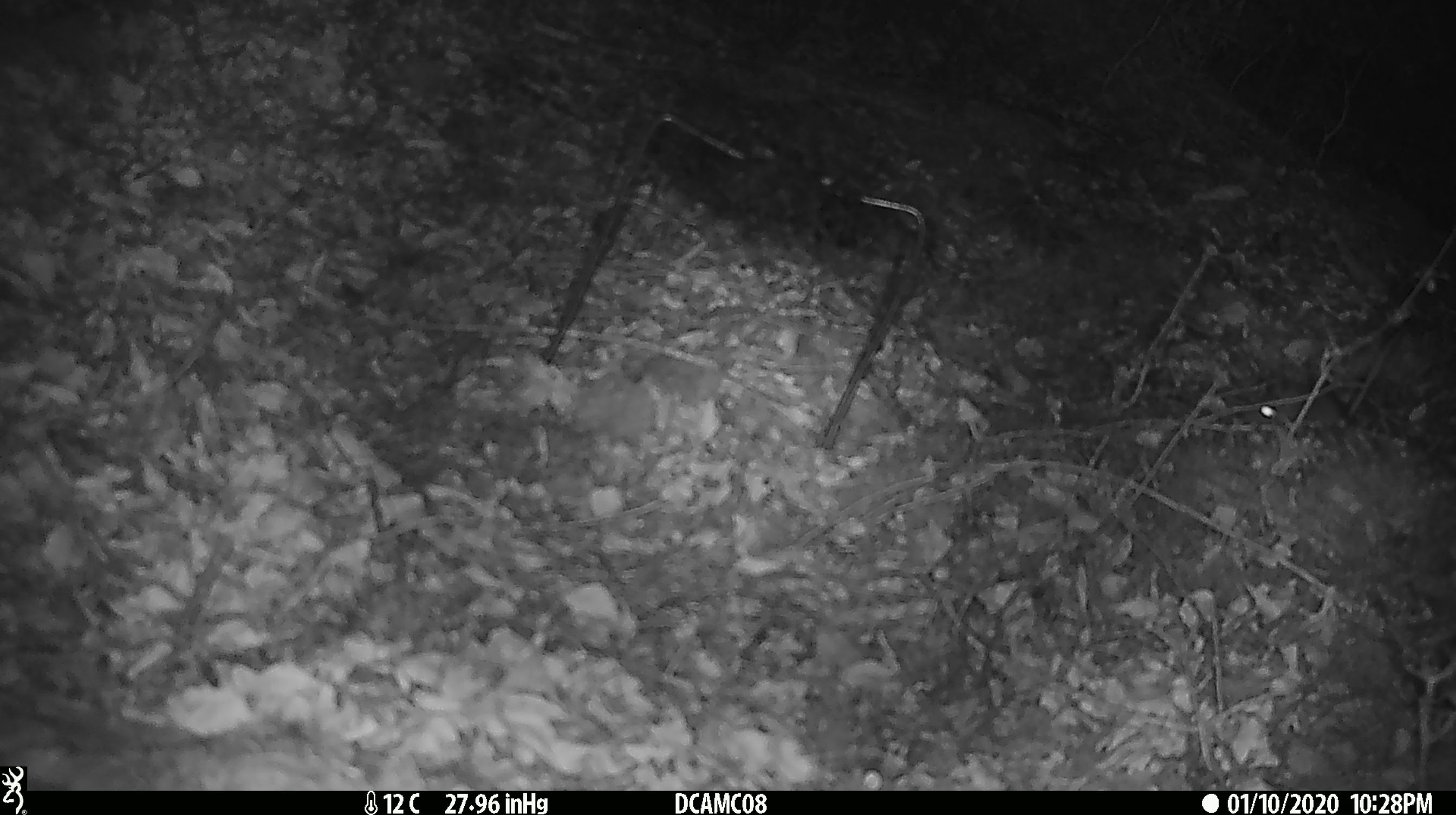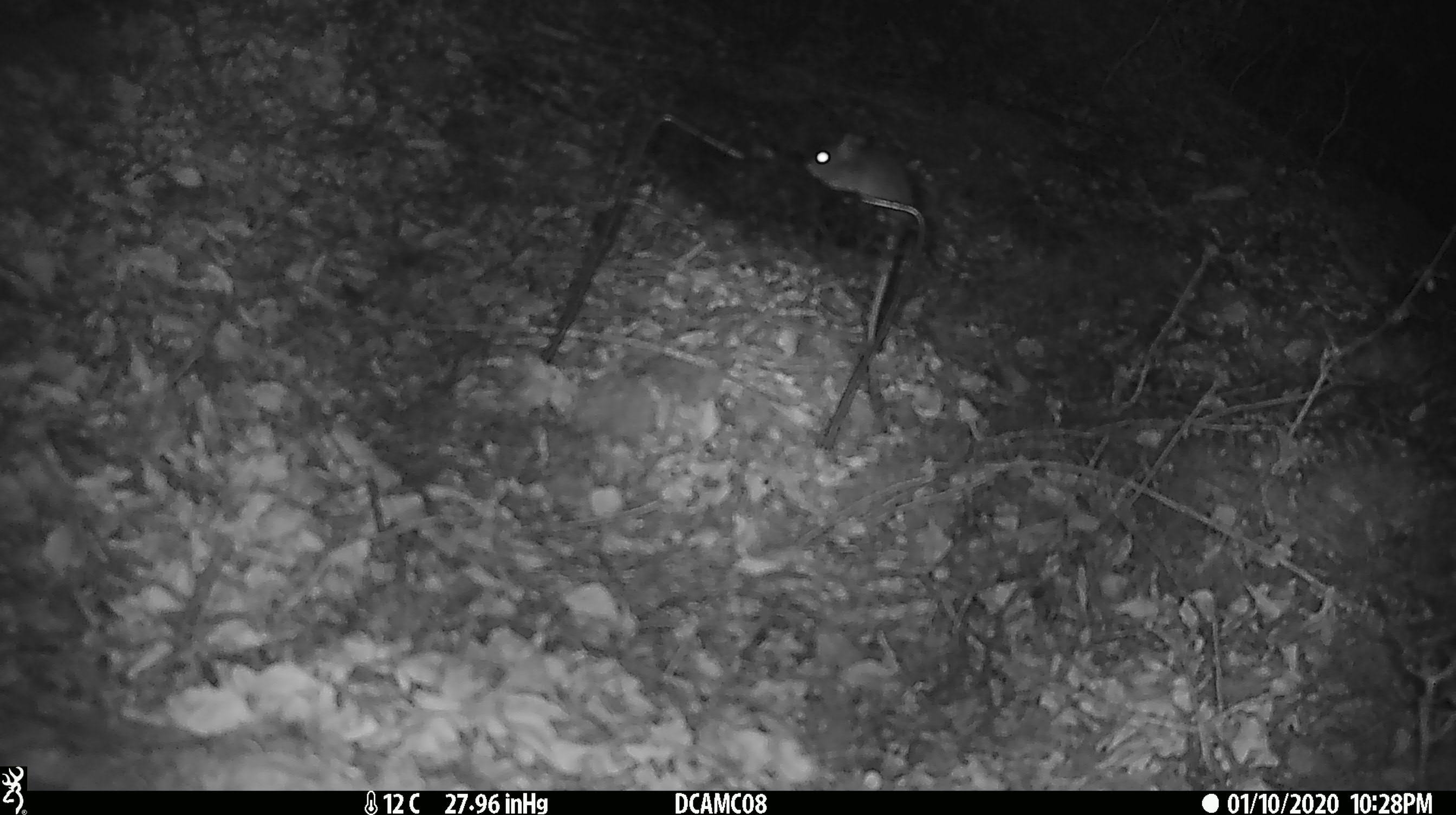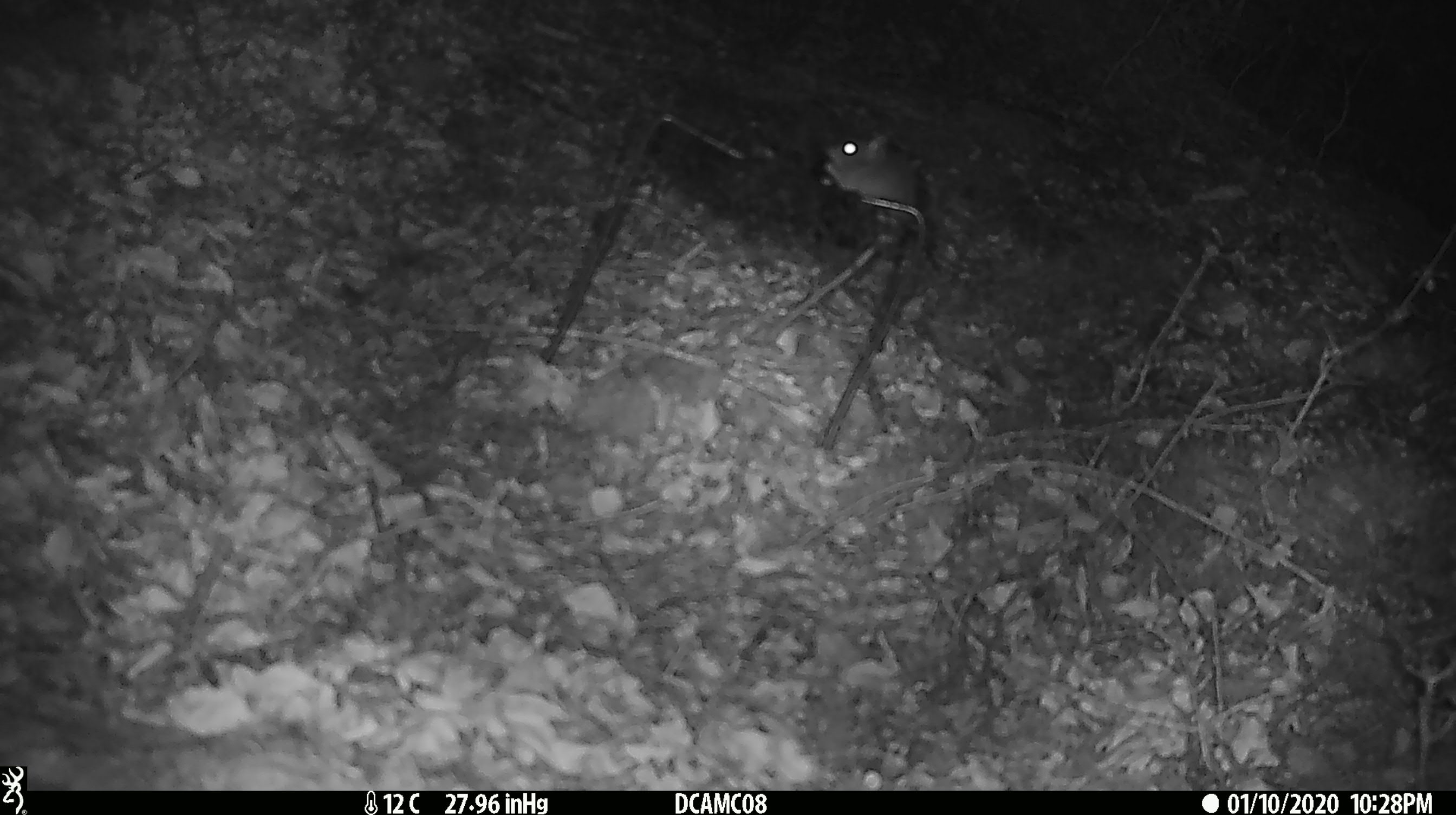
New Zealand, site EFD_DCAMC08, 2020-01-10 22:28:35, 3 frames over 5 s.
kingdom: Animalia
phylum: Chordata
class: Mammalia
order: Rodentia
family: Muridae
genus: Mus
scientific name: Mus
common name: mouse